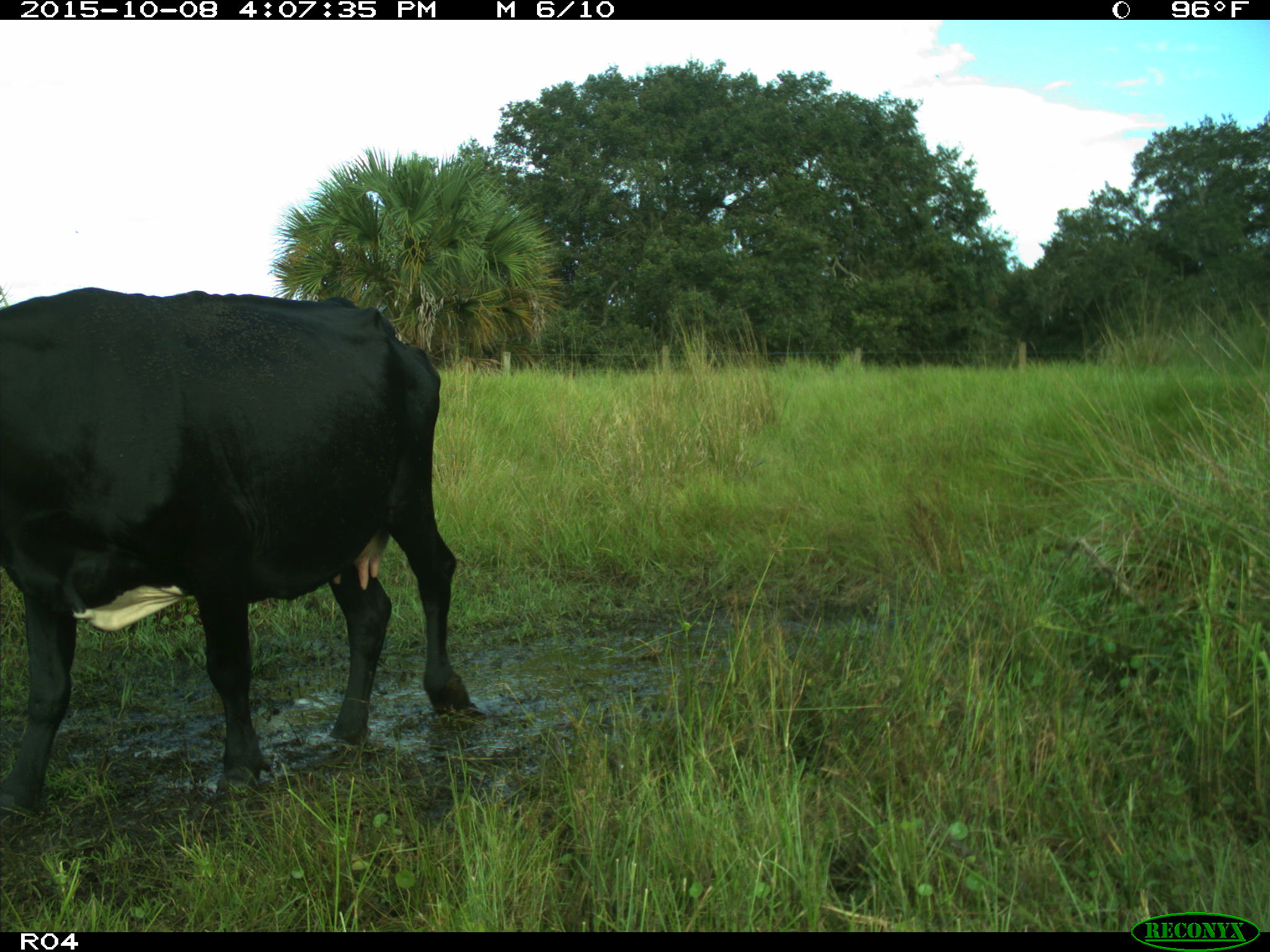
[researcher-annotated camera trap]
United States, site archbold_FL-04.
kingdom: Animalia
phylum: Chordata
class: Mammalia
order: Artiodactyla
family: Bovidae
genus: Bos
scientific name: Bos taurus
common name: domestic cow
Bos taurus (domestic cow).